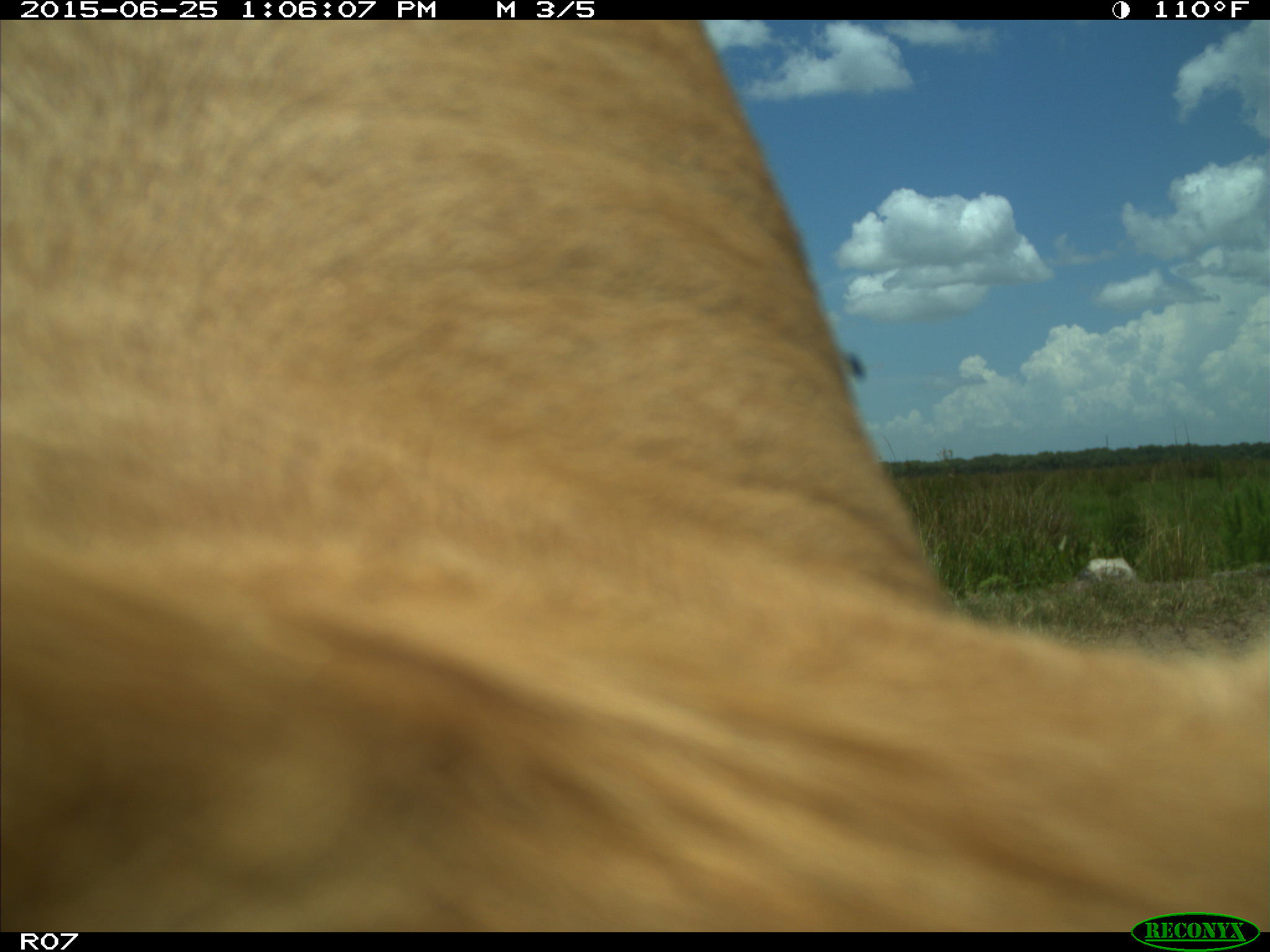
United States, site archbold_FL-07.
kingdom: Animalia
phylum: Chordata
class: Mammalia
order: Artiodactyla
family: Bovidae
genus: Bos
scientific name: Bos taurus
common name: domestic cow